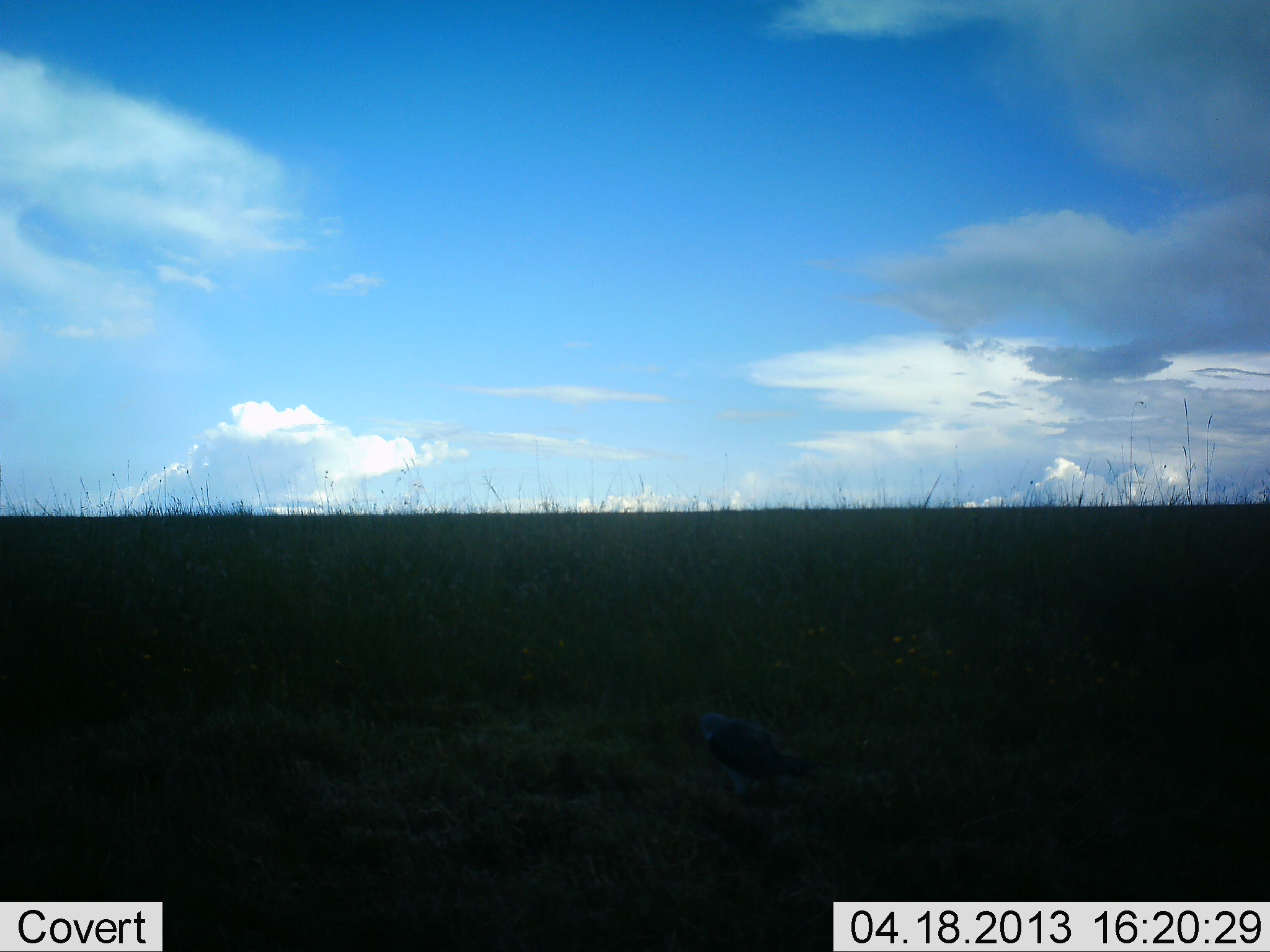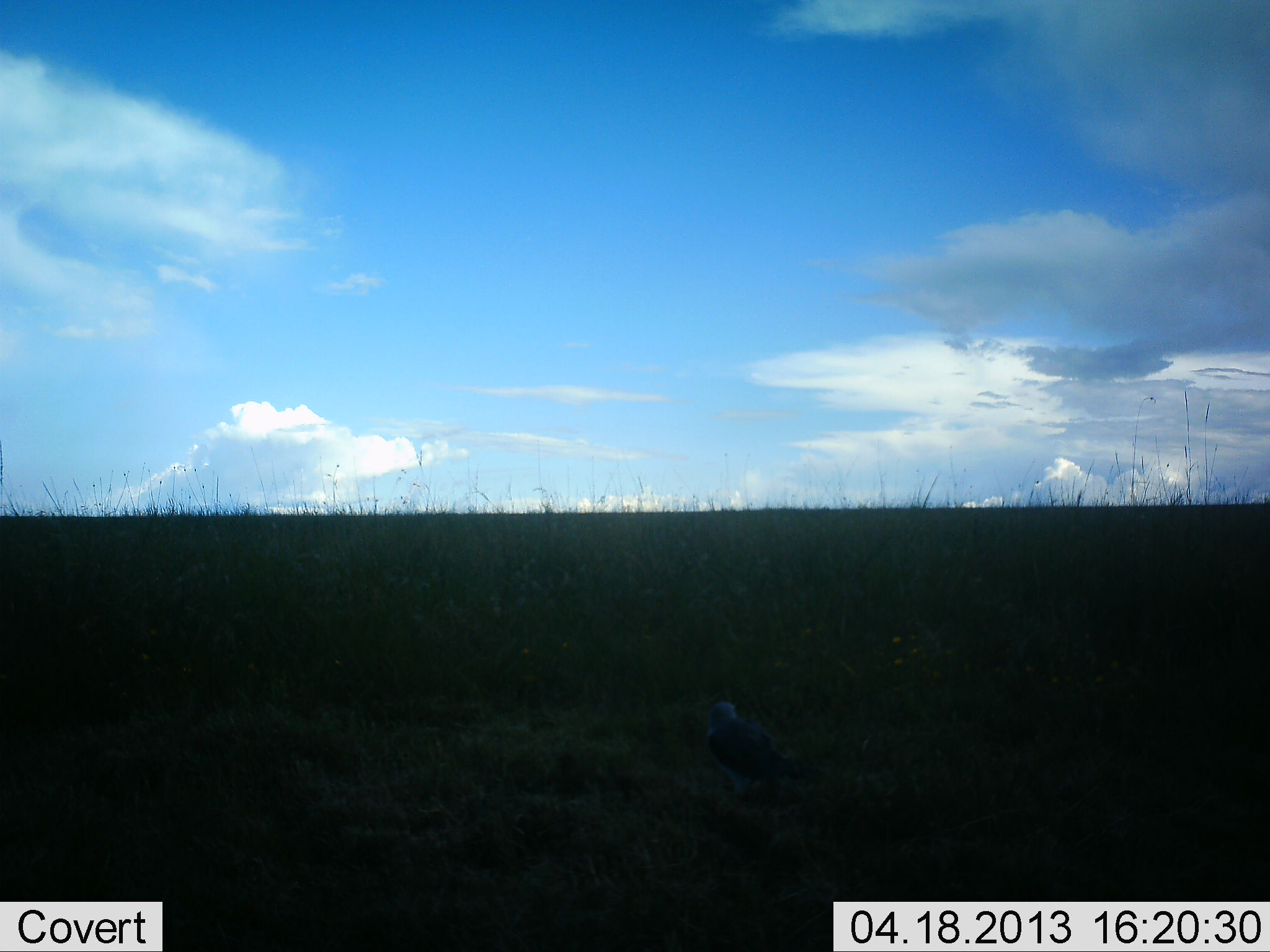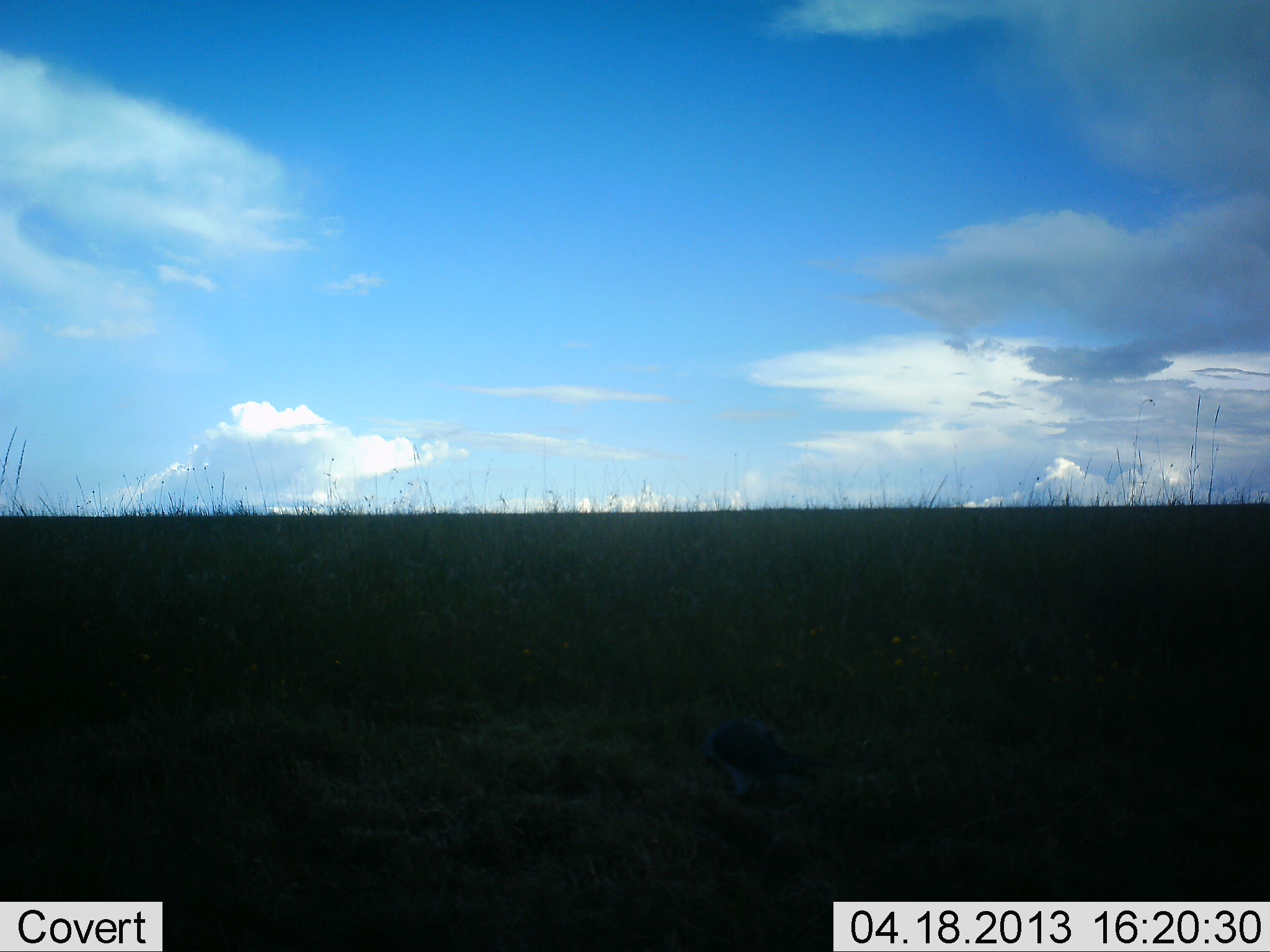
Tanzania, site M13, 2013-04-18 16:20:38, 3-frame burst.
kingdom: Animalia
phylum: Chordata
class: Aves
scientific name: Aves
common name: bird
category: otherbird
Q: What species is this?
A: Otherbird (bird) (Aves).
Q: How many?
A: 1.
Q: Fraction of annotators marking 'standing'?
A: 71%.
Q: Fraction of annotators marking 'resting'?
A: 4%.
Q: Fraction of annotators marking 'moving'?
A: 8%.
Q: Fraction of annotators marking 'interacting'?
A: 0%.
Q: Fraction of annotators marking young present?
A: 0%.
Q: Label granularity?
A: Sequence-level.